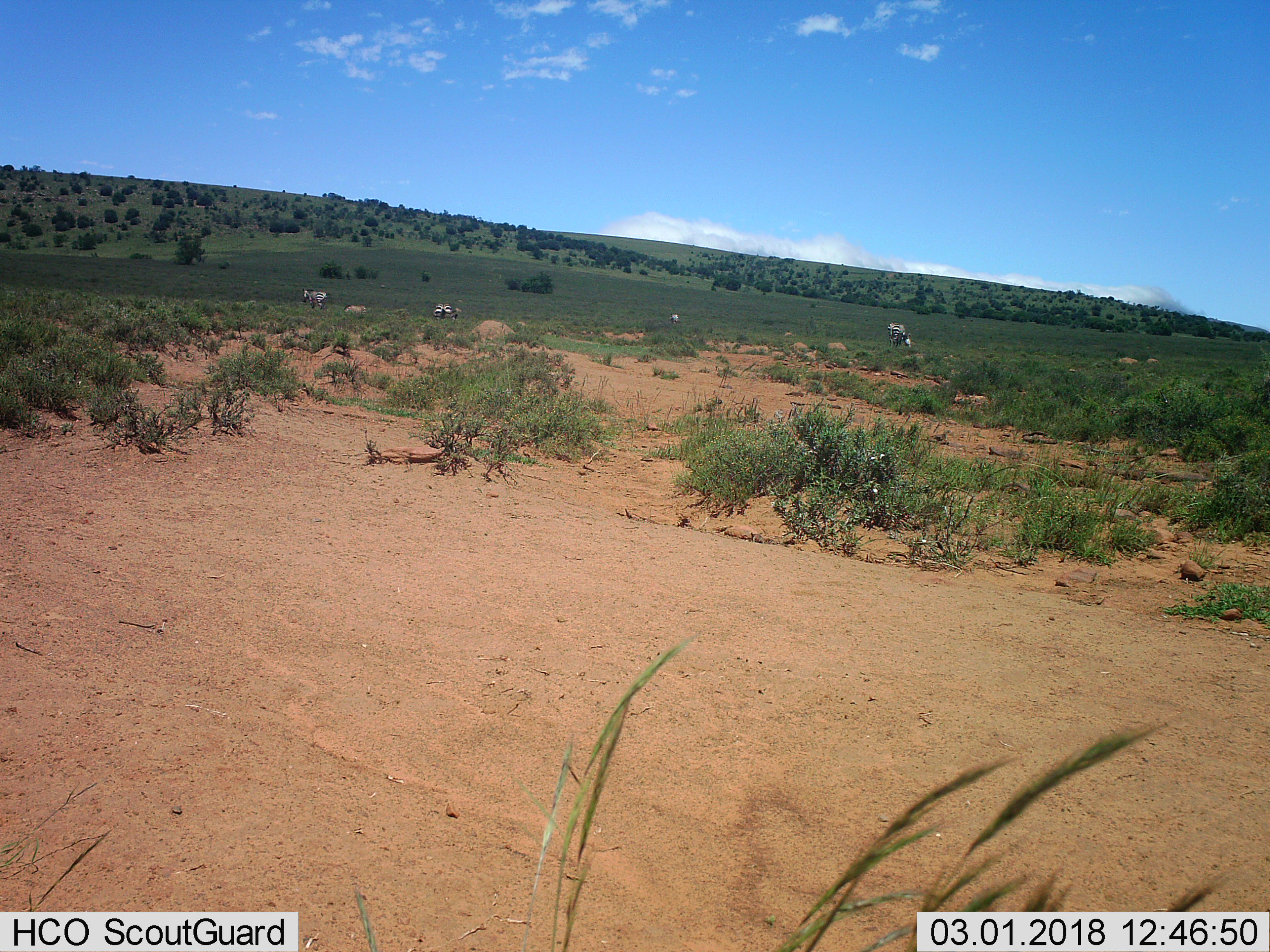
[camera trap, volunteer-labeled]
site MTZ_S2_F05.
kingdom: Animalia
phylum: Chordata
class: Mammalia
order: Perissodactyla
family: Equidae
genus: Equus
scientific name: Equus zebra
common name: mountain zebra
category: zebramountain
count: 4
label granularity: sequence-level